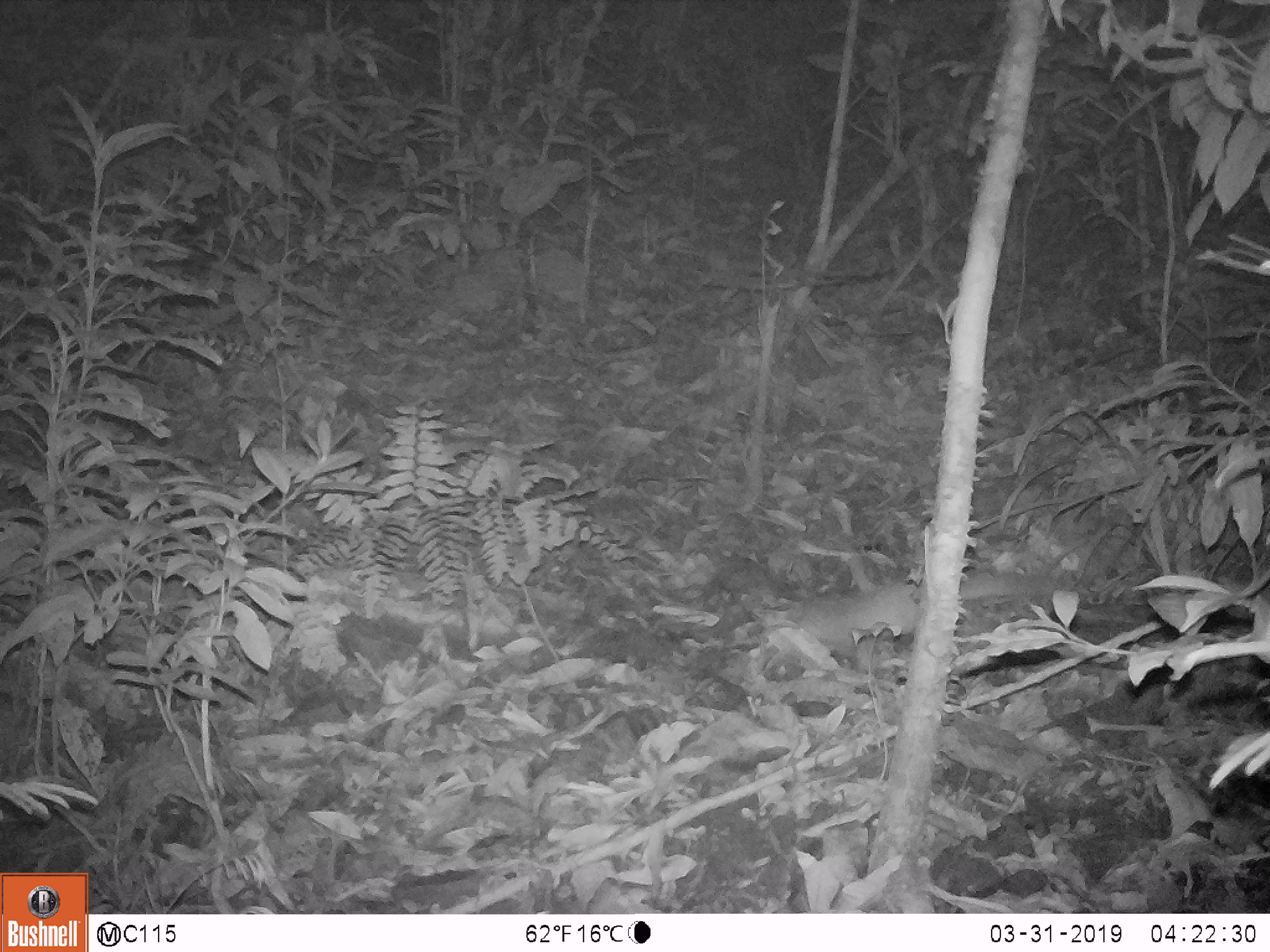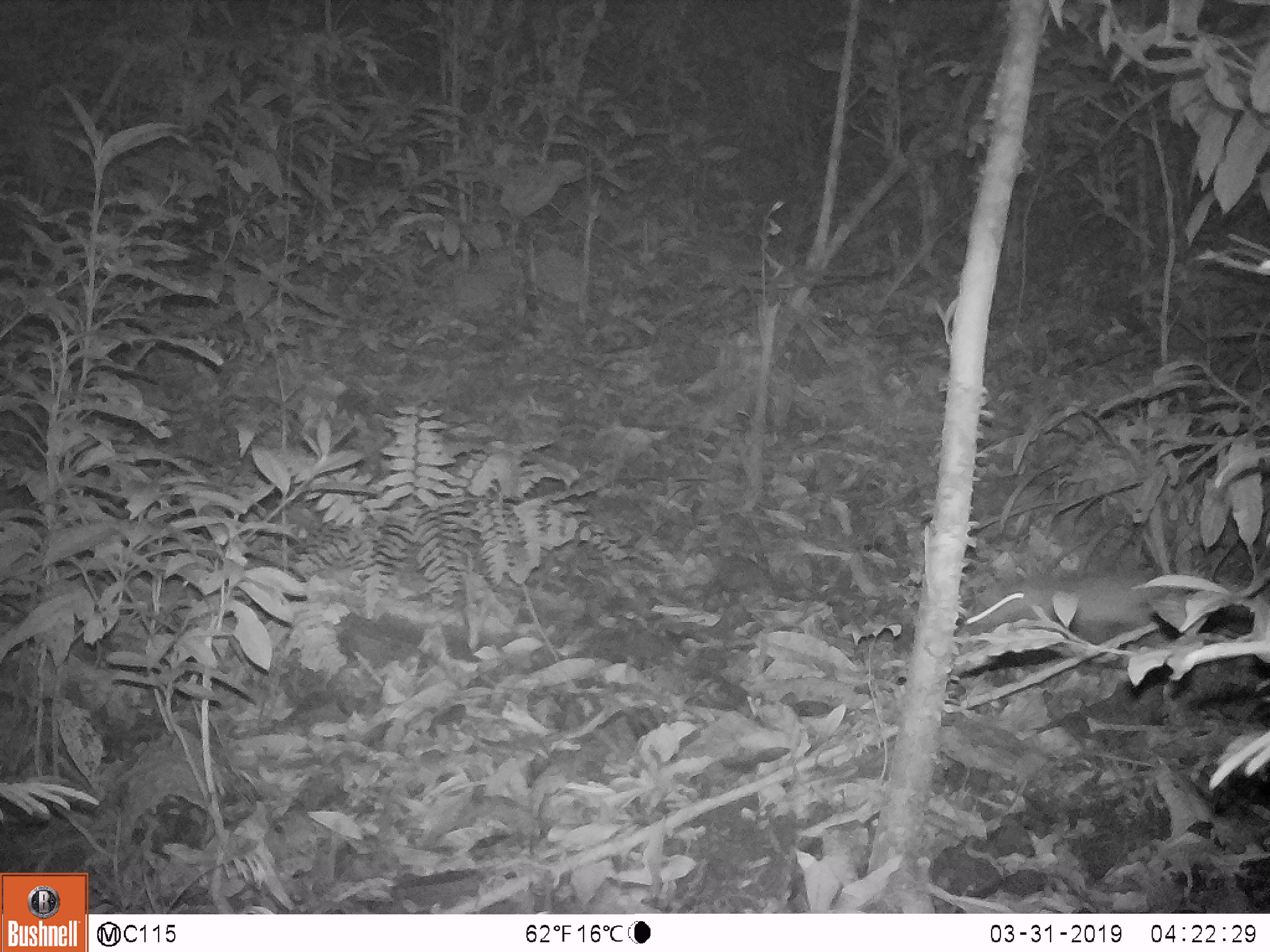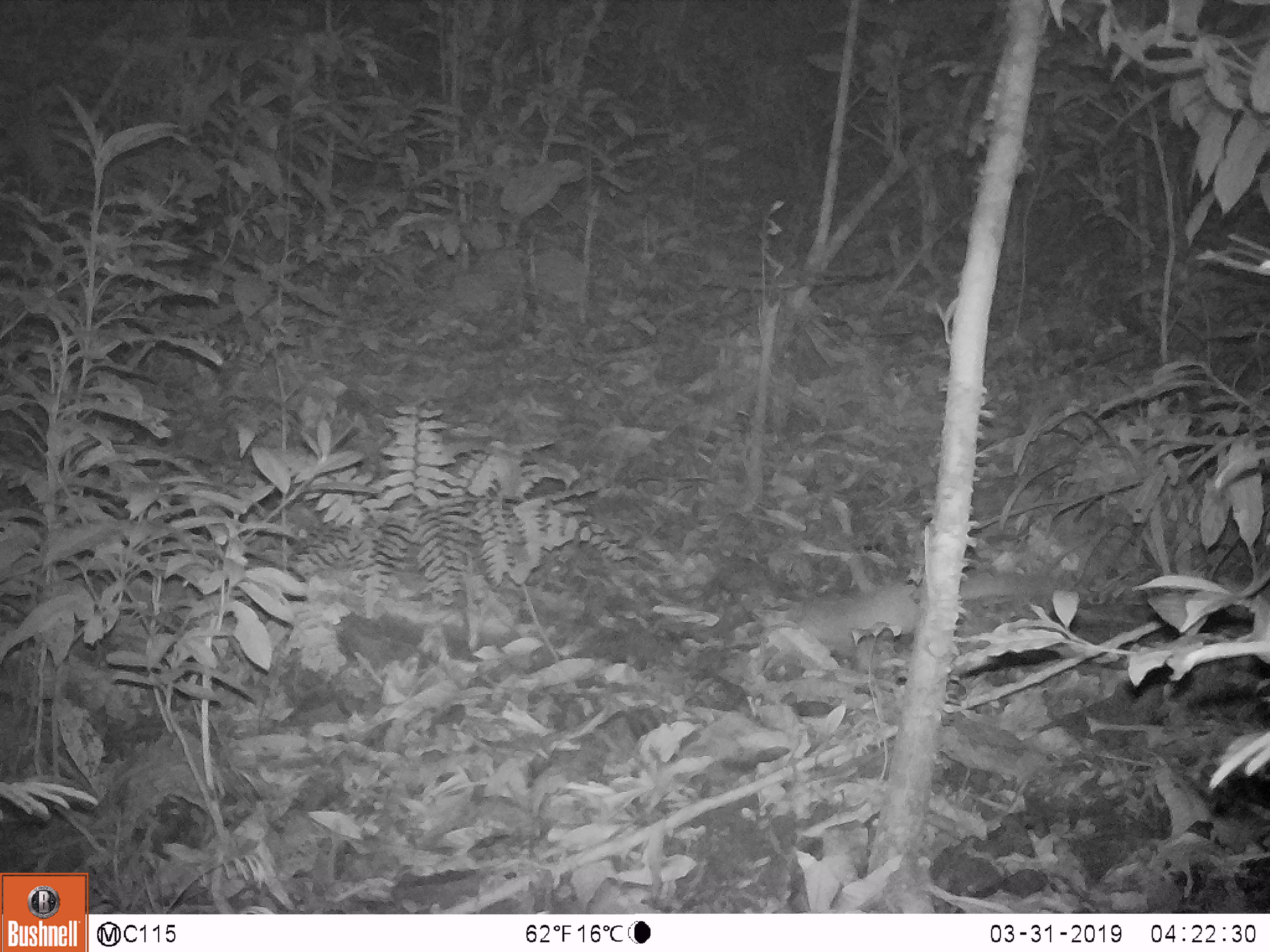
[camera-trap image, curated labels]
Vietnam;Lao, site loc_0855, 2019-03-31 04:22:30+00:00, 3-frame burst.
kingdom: Animalia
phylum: Chordata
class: Mammalia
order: Carnivora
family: Mustelidae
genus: Melogale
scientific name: Melogale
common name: ferret badger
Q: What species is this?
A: Ferret badger (Melogale).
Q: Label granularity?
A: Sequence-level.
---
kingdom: Animalia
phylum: Chordata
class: Mammalia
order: Rodentia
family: Muridae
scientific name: Muridae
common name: old-world mice and rats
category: unidentified murid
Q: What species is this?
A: Unidentified murid (old-world mice and rats) (Muridae).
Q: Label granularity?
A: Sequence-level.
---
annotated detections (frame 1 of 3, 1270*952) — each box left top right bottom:
ferret badger: 748 570 1055 671